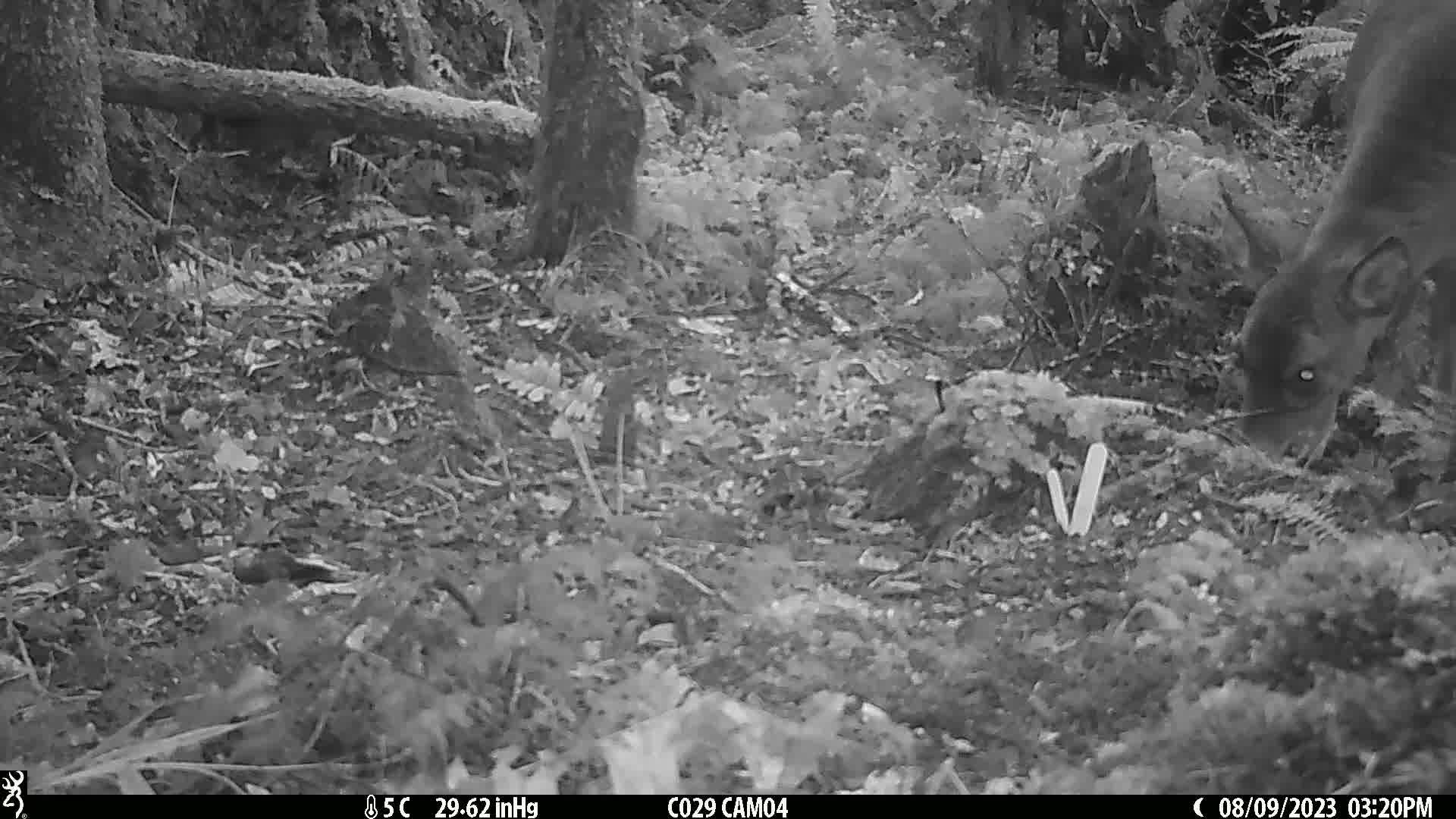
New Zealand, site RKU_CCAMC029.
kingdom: Animalia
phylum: Chordata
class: Mammalia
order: Artiodactyla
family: Cervidae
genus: Odocoileus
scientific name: Odocoileus virginianus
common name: white-tailed deer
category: white tailed deer